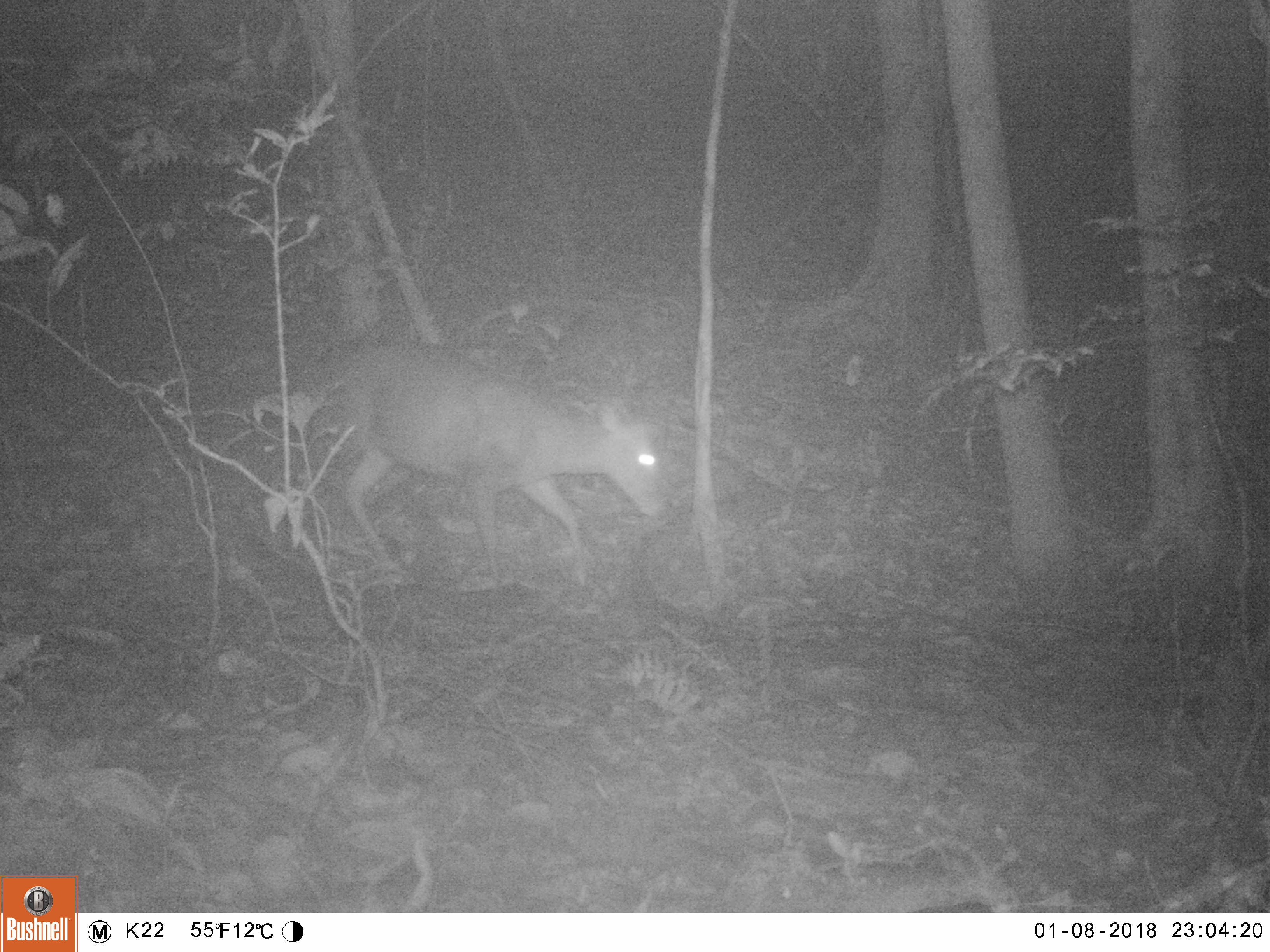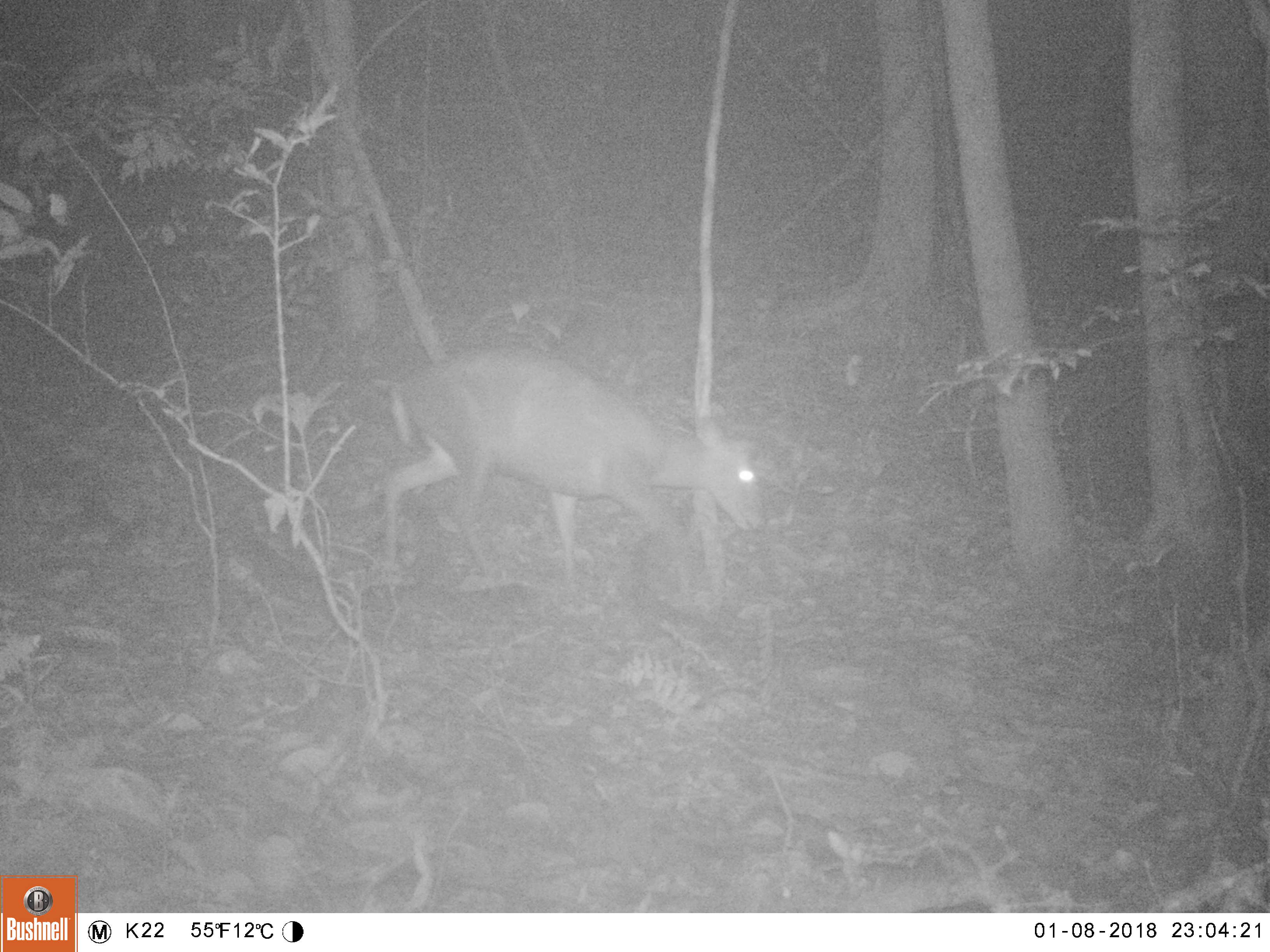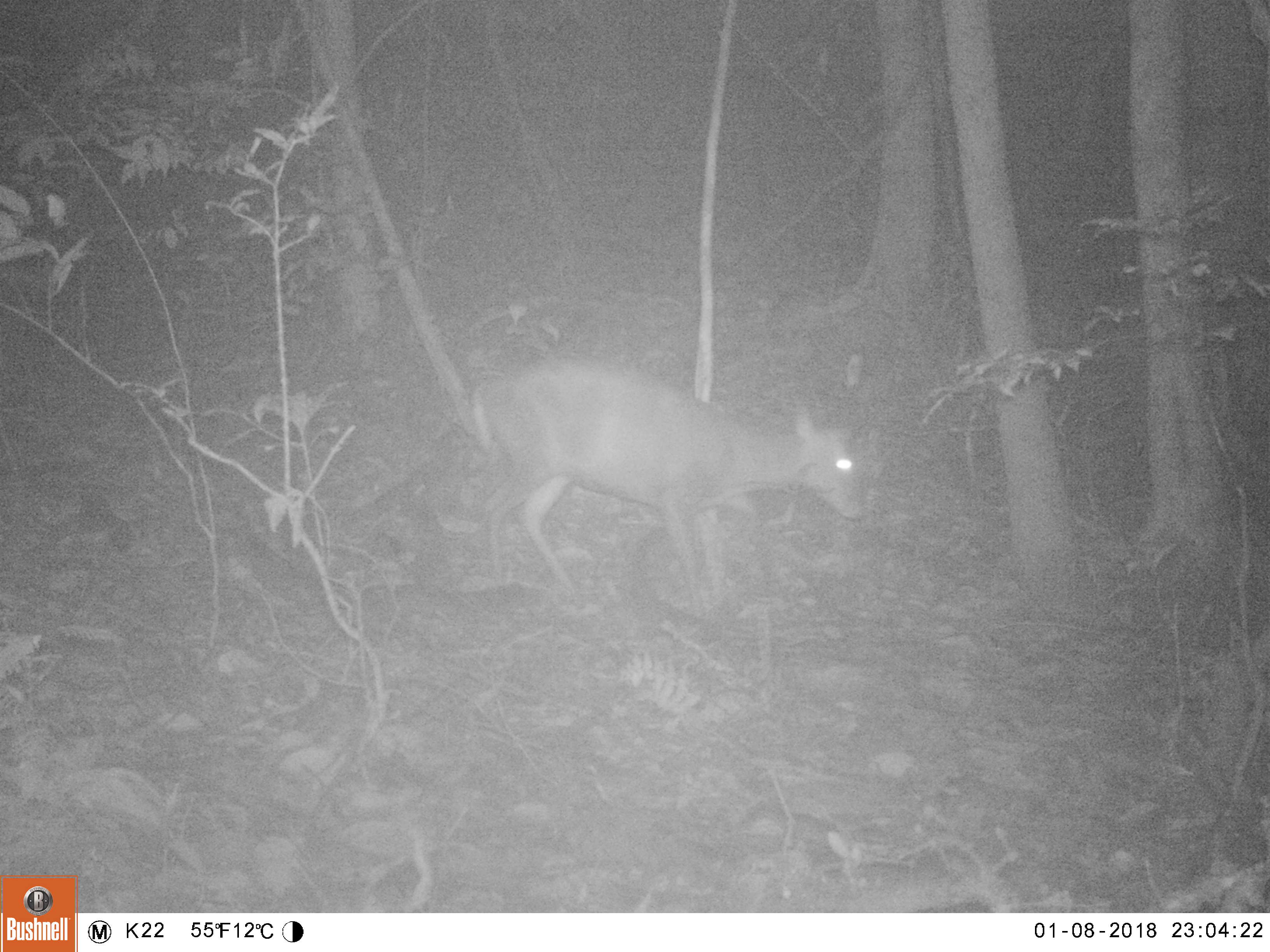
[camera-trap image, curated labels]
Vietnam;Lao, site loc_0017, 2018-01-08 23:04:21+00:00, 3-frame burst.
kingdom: Animalia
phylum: Chordata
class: Mammalia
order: Artiodactyla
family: Cervidae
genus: Muntiacus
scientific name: Muntiacus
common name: muntjacs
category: unidentified muntjac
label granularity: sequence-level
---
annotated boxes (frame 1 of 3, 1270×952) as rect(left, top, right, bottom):
unidentified muntjac: rect(343, 343, 661, 586)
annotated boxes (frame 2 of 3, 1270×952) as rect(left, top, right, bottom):
unidentified muntjac: rect(382, 346, 760, 581)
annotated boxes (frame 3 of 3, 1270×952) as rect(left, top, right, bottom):
unidentified muntjac: rect(470, 357, 863, 618)